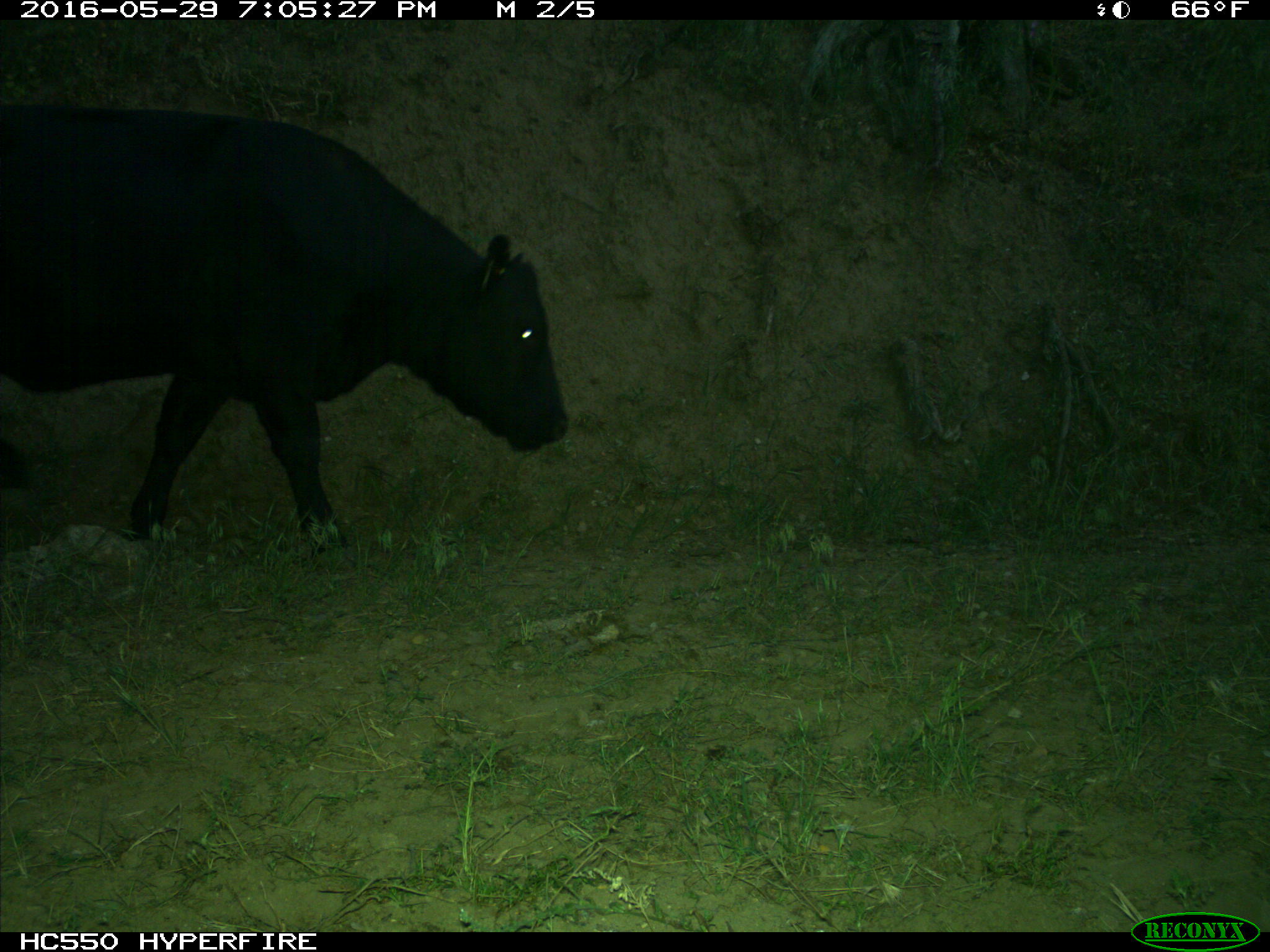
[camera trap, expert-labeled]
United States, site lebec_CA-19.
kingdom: Animalia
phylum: Chordata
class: Mammalia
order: Artiodactyla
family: Bovidae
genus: Bos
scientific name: Bos taurus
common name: domestic cow